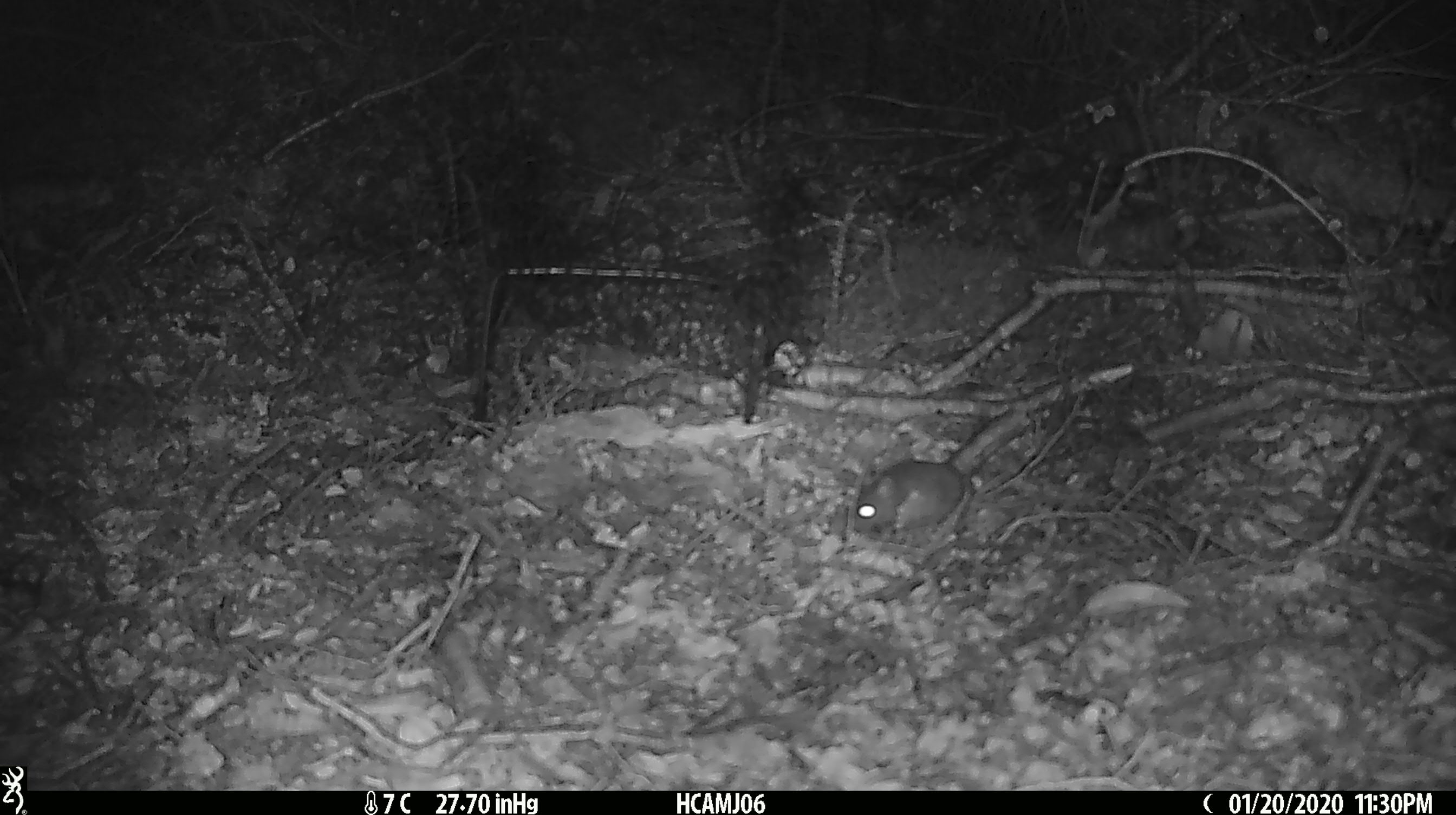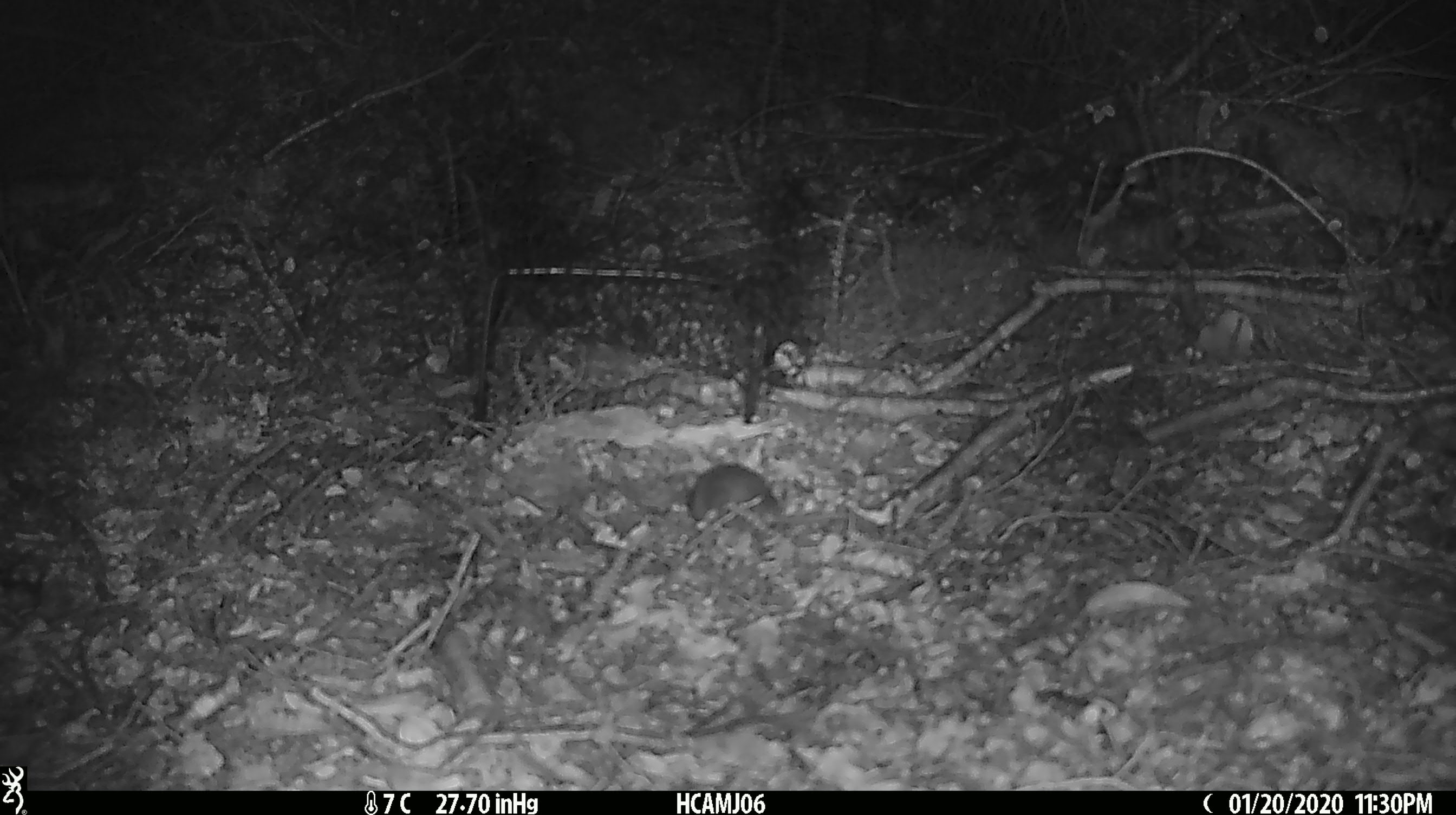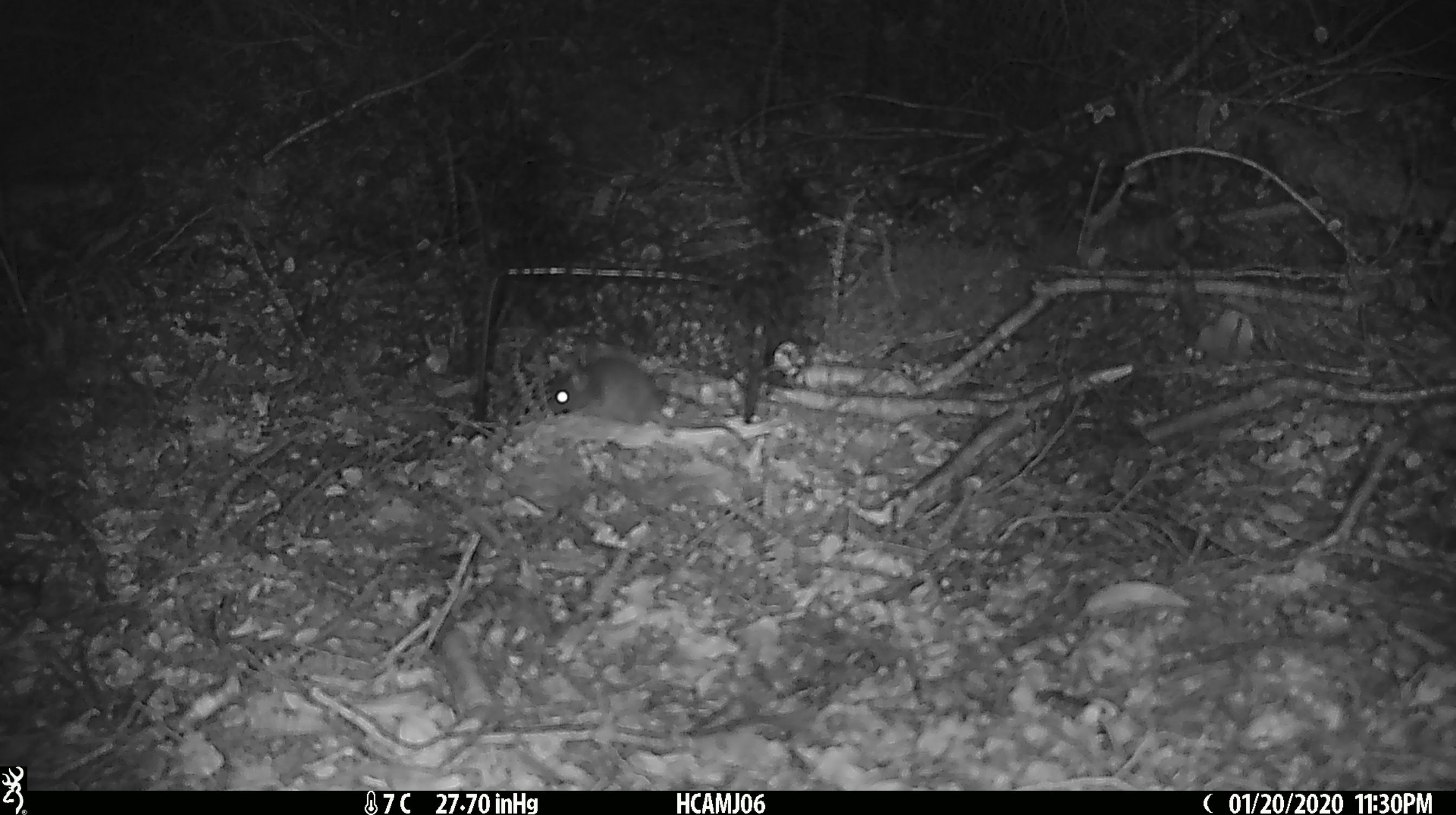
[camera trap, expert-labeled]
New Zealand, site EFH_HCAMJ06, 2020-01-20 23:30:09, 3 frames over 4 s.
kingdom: Animalia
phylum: Chordata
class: Mammalia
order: Rodentia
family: Muridae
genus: Mus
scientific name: Mus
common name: mouse